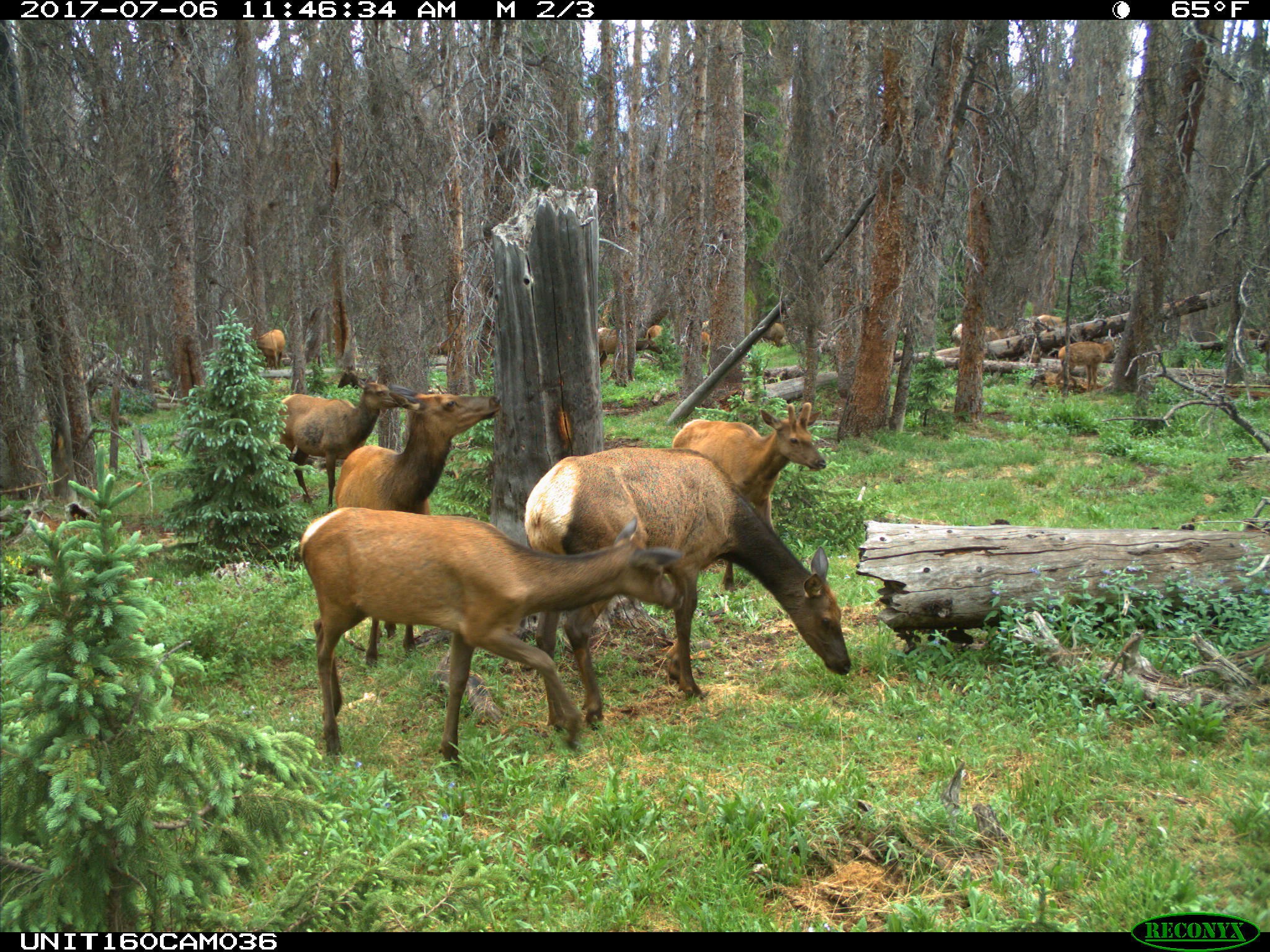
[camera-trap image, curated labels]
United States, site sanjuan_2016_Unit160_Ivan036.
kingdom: Animalia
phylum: Chordata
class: Mammalia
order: Artiodactyla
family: Cervidae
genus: Cervus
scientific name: Cervus elaphus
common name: red deer